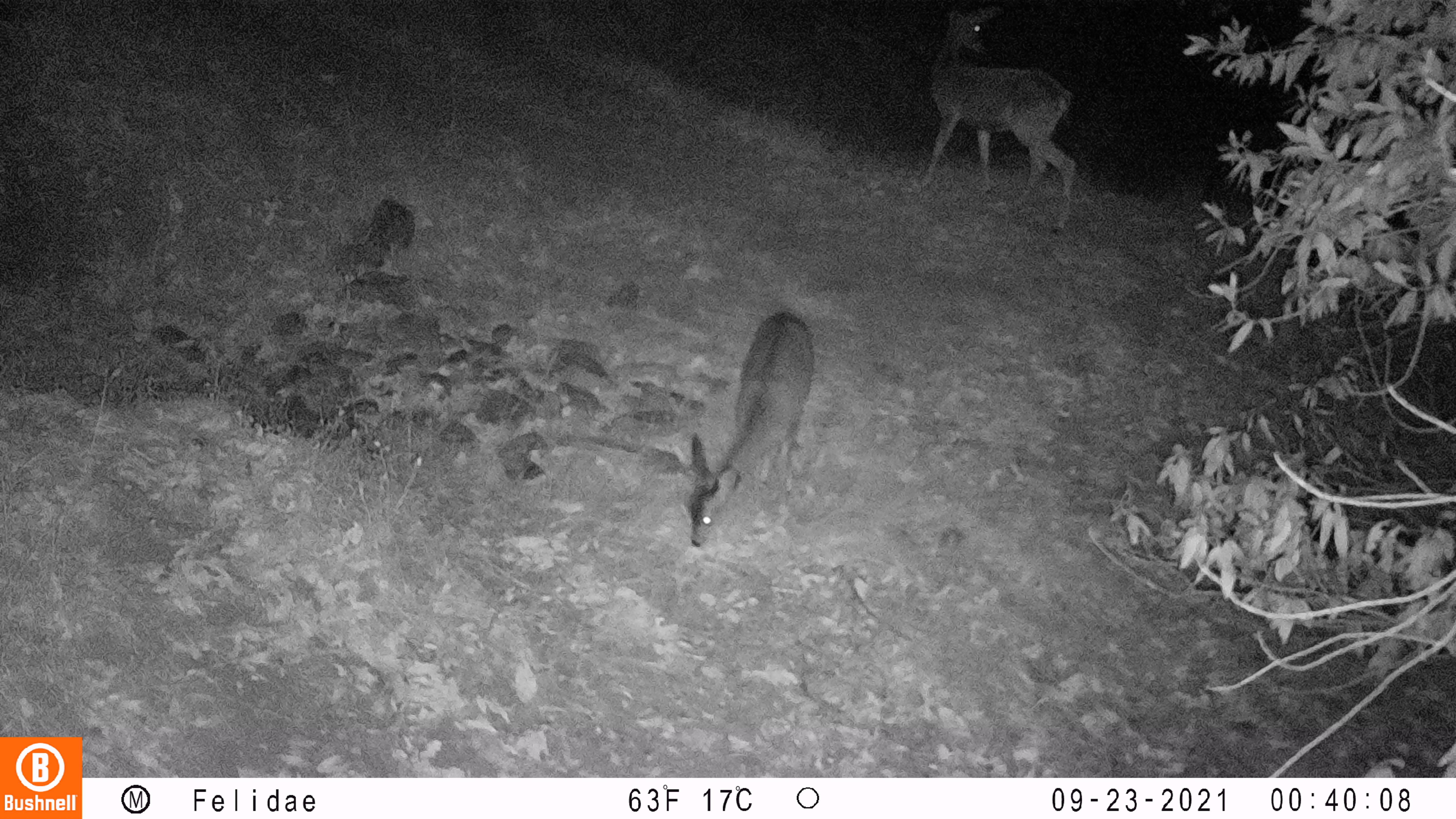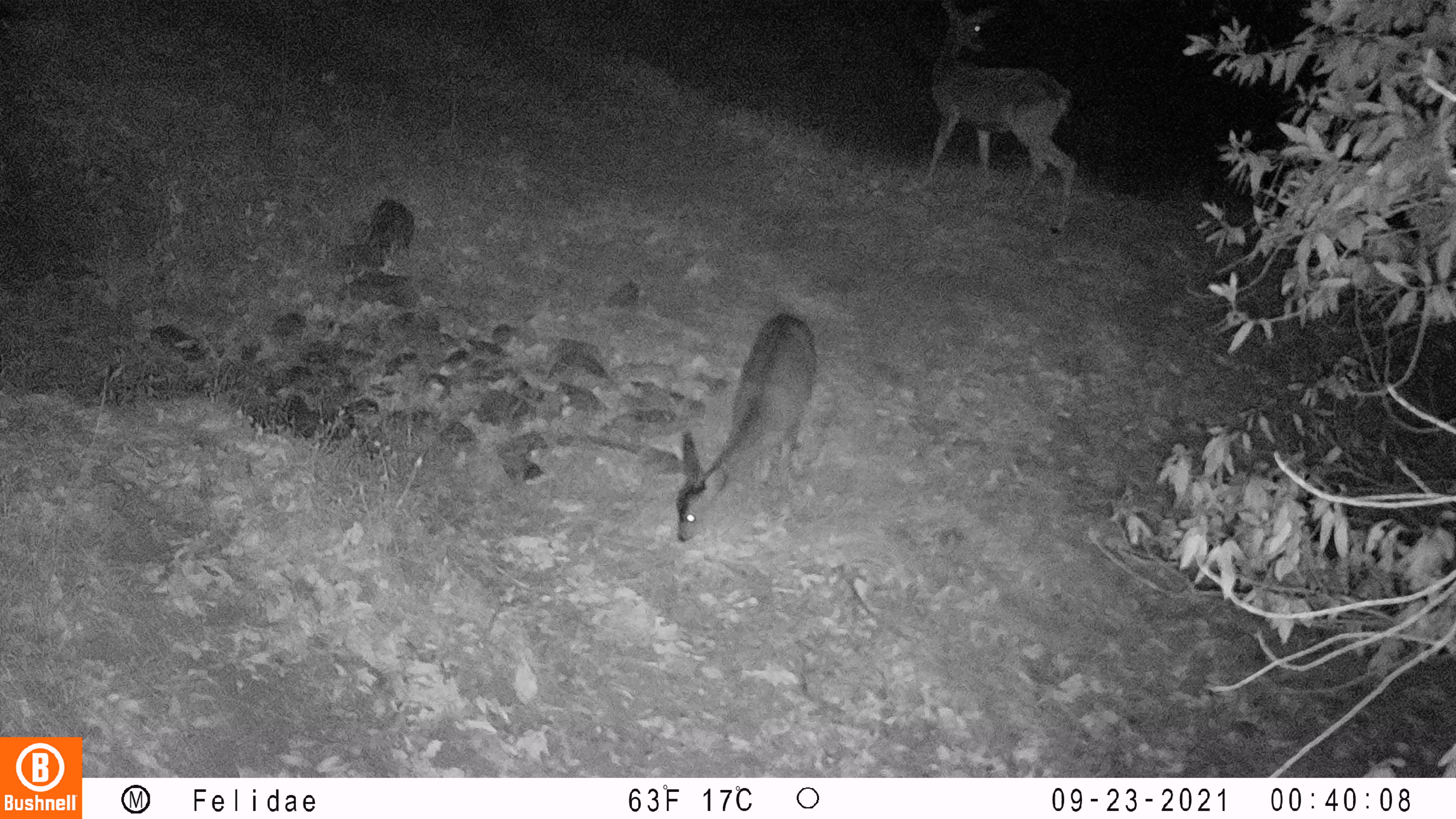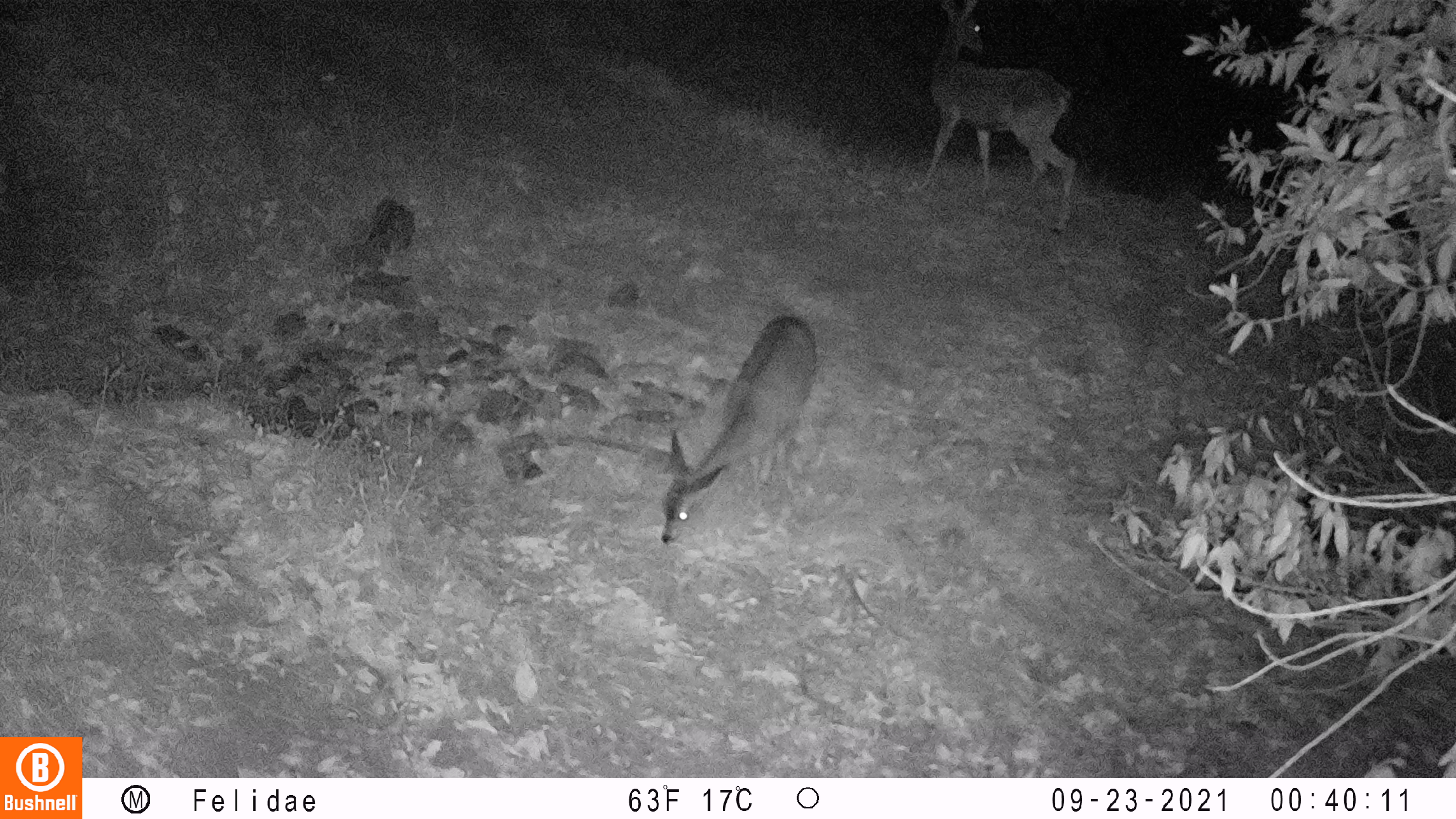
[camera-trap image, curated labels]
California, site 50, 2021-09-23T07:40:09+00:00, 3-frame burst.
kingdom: Animalia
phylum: Chordata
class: Mammalia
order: Artiodactyla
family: Cervidae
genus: Odocoileus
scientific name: Odocoileus hemionus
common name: mule deer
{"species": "mule deer (Odocoileus hemionus)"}